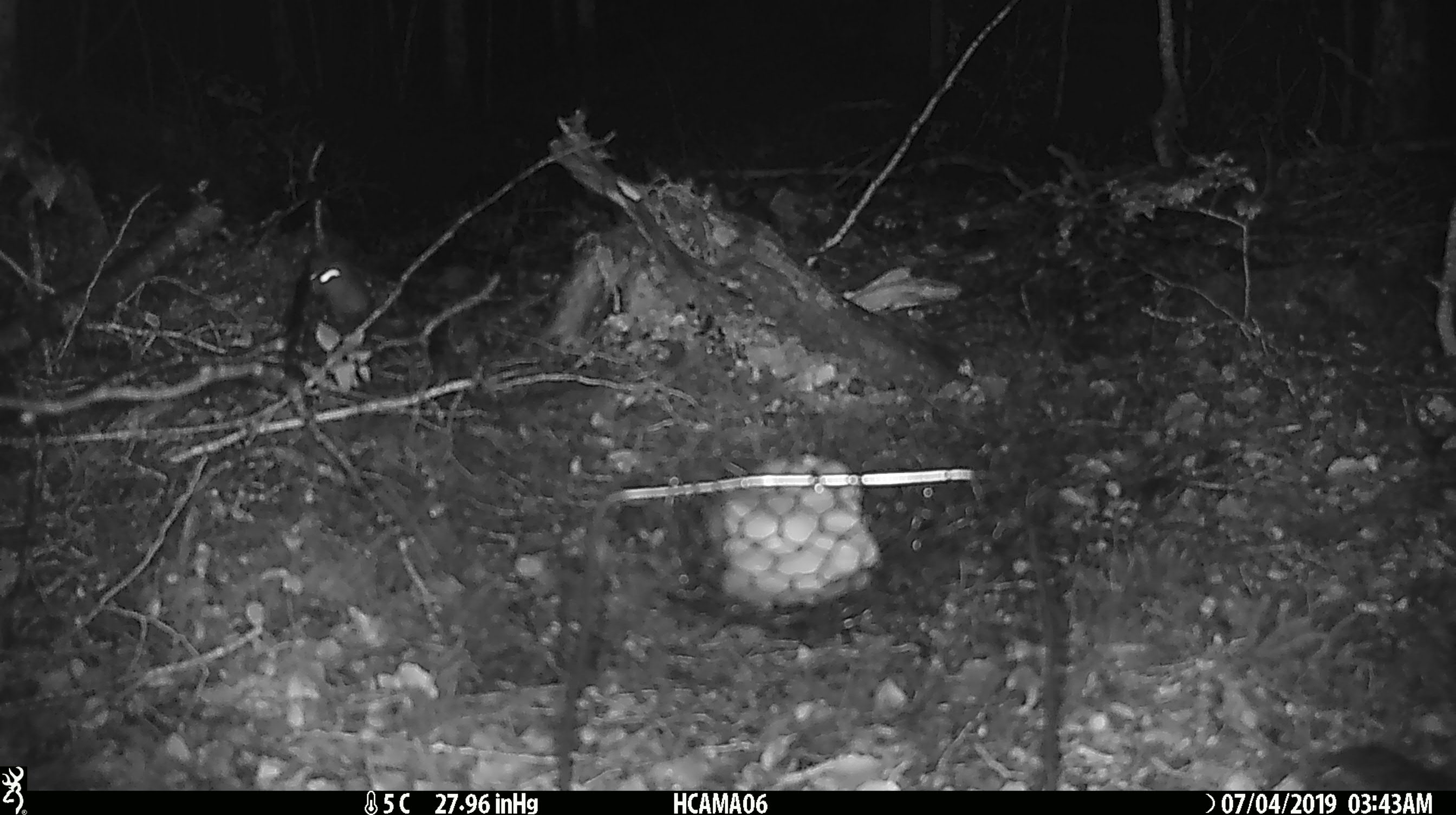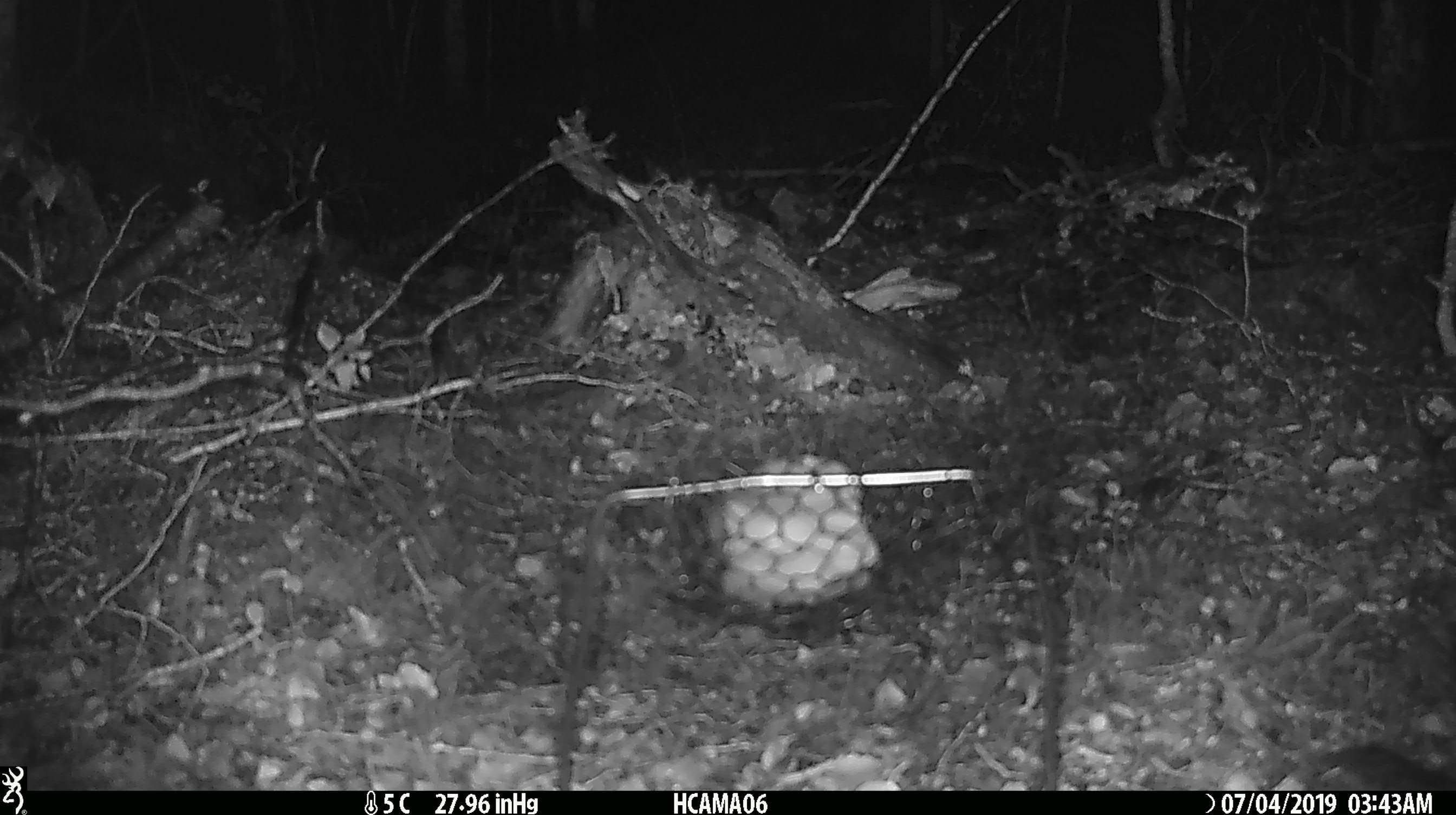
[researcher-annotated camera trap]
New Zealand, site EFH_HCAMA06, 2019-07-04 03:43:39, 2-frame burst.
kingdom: Animalia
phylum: Chordata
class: Mammalia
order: Rodentia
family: Muridae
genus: Mus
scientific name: Mus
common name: mouse